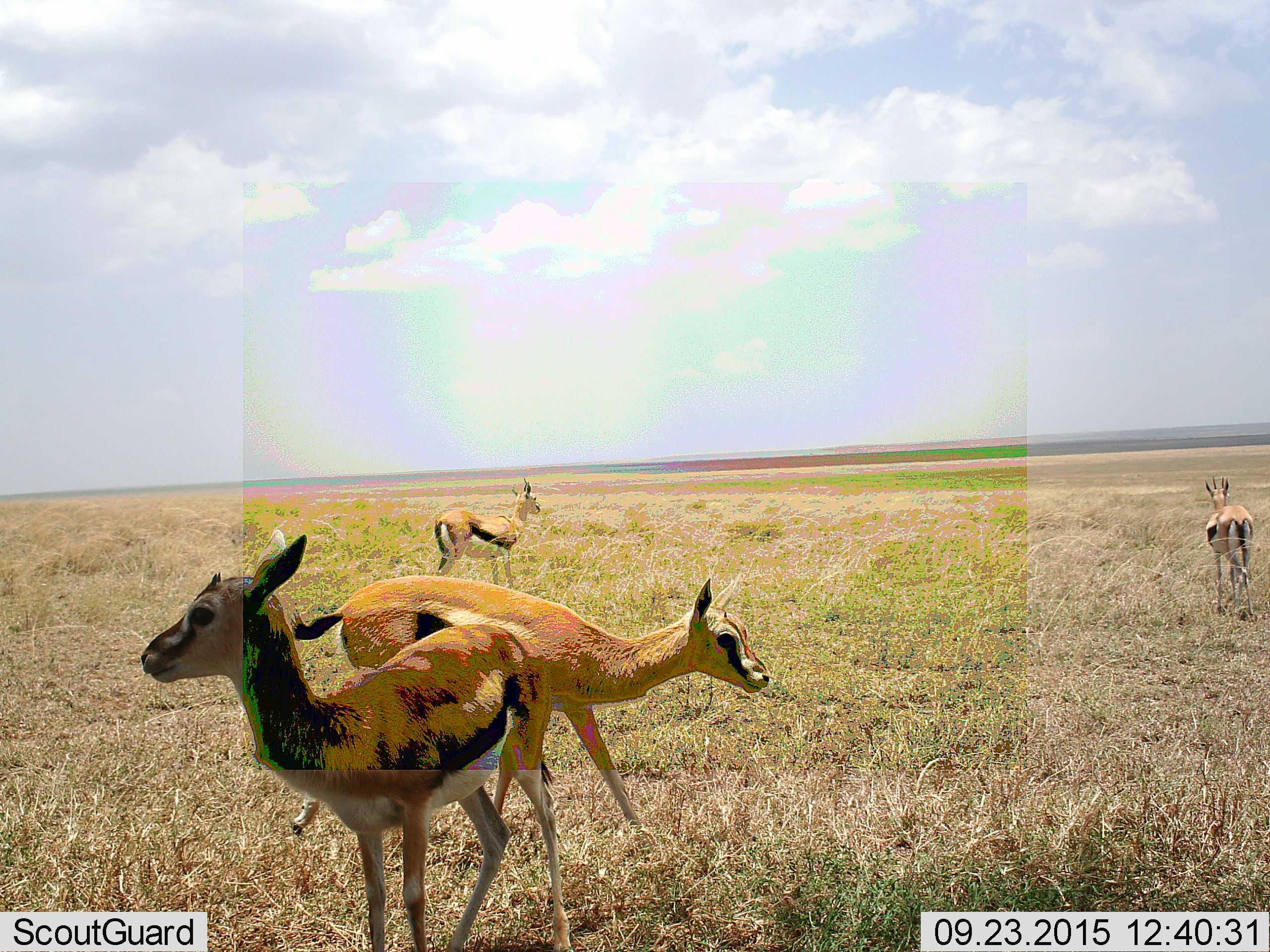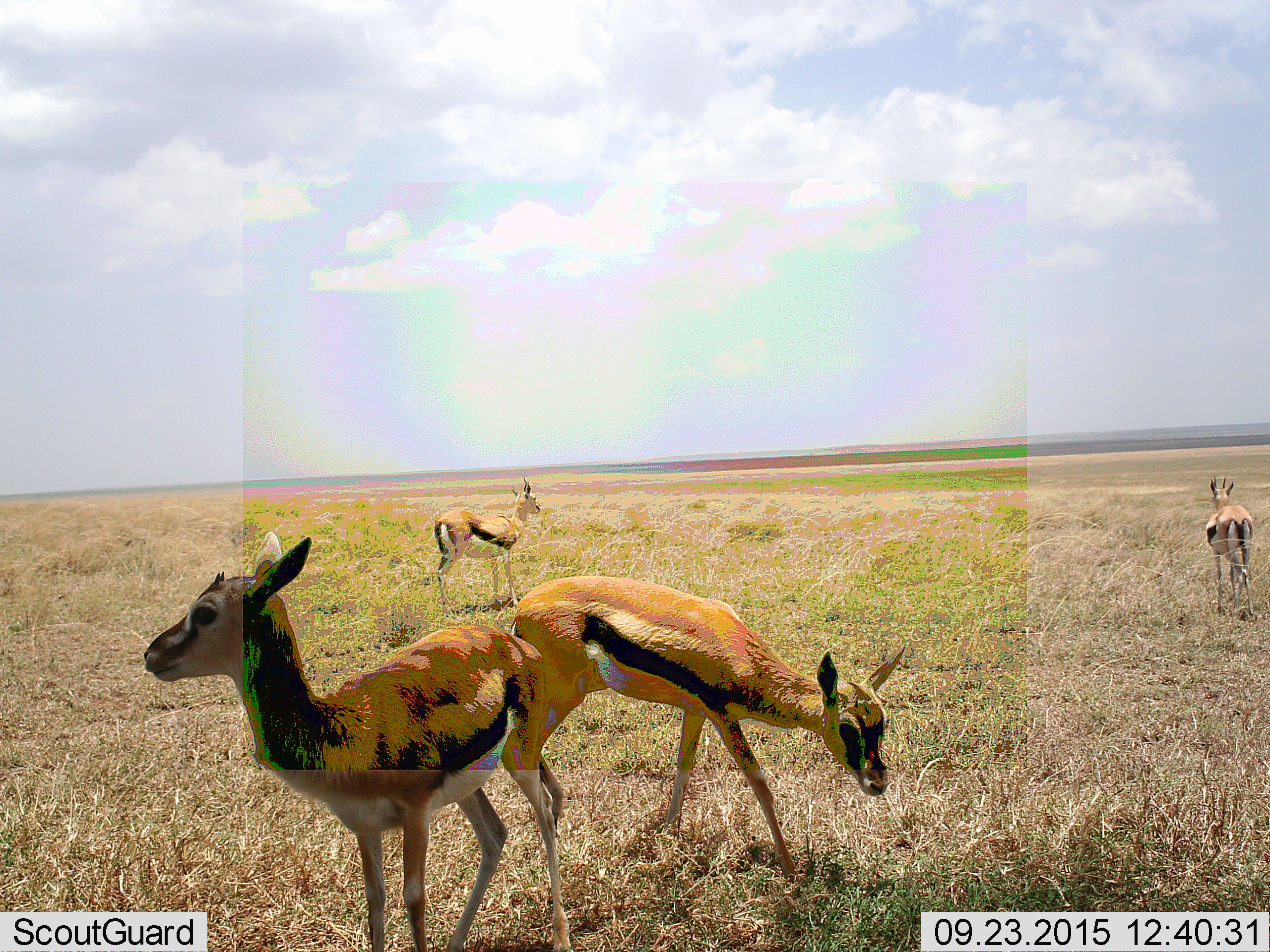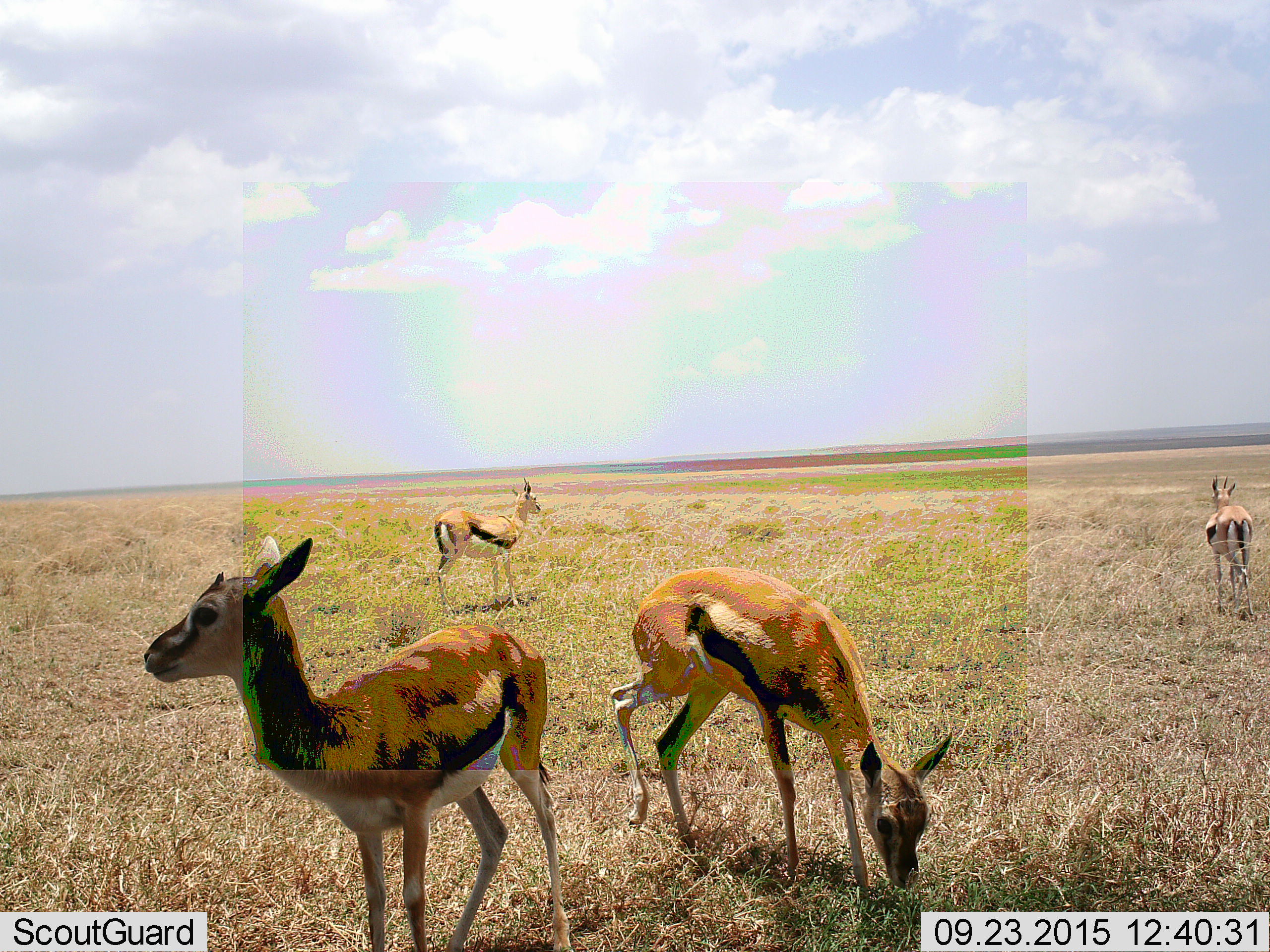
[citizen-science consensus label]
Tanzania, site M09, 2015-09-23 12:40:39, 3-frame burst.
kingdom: Animalia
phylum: Chordata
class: Mammalia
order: Artiodactyla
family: Bovidae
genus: Eudorcas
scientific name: Eudorcas thomsonii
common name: thomson's gazelle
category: gazellethomsons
Gazellethomsons (thomson's gazelle) (Eudorcas thomsonii), count 4. Behavior (volunteer vote fractions): standing 88%, resting 12%, moving 38%, interacting 0%. Young present (vote fraction): 12%. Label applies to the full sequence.